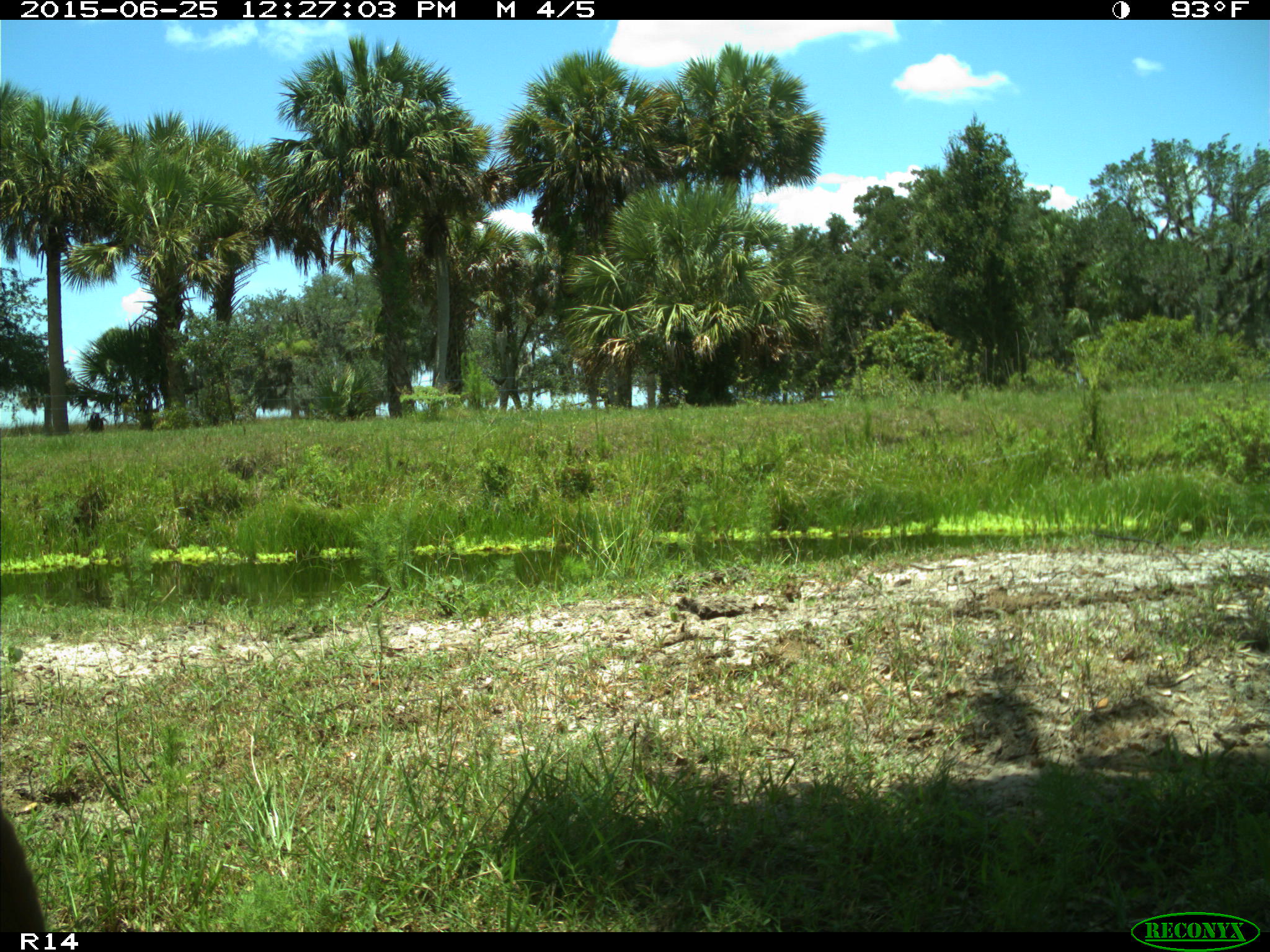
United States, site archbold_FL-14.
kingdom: Animalia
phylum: Chordata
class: Mammalia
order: Artiodactyla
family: Bovidae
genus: Bos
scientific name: Bos taurus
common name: domestic cow